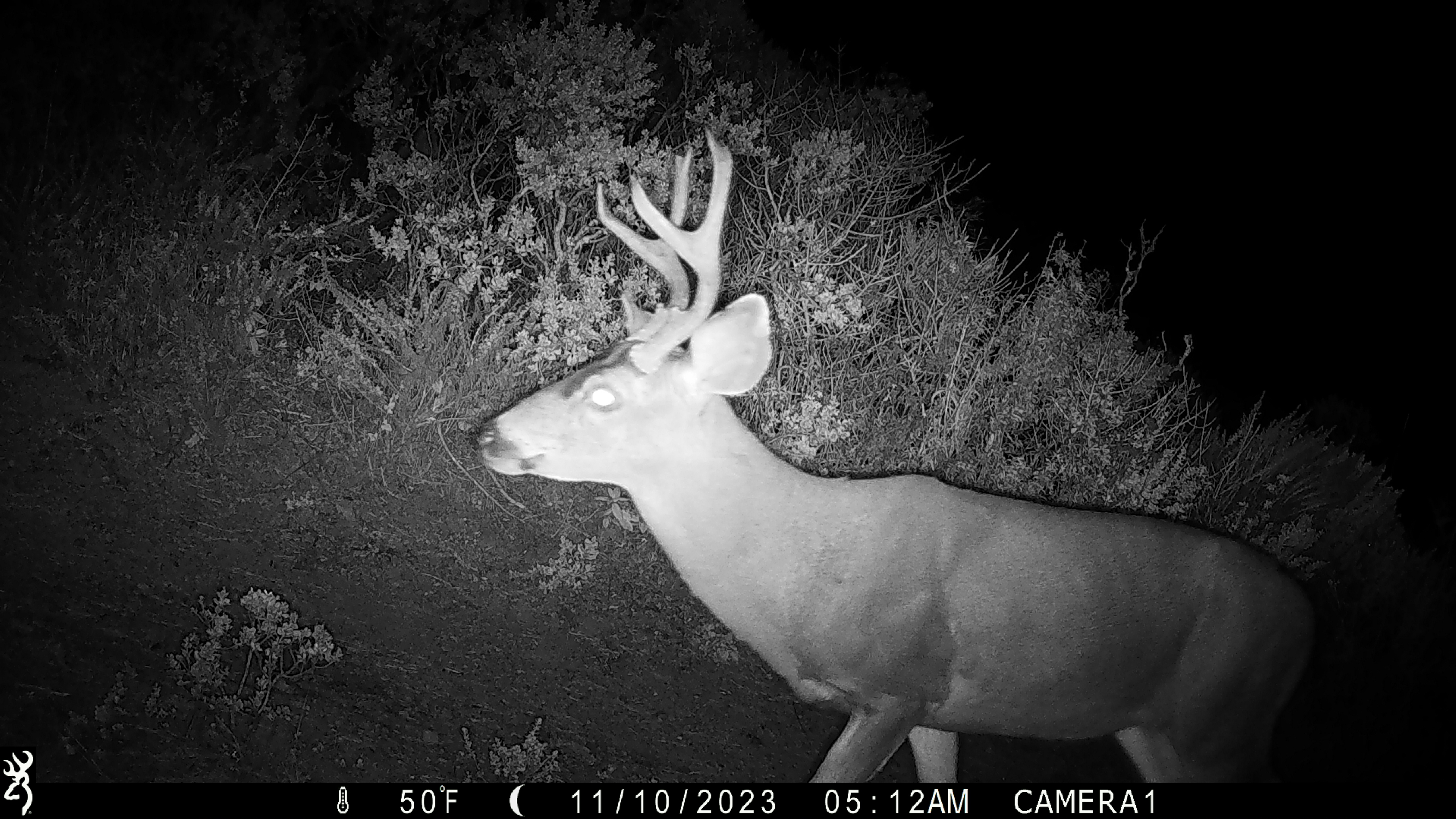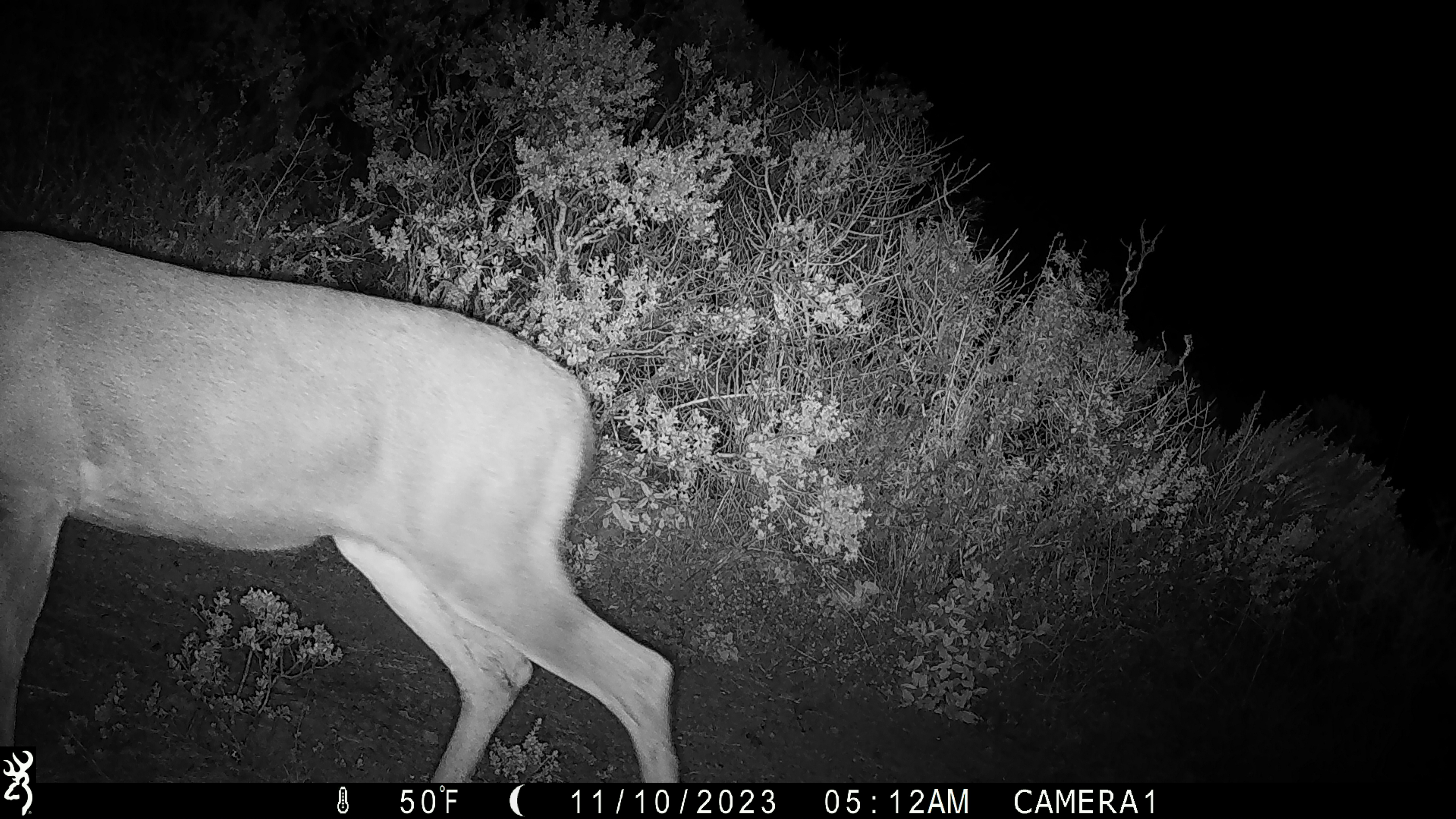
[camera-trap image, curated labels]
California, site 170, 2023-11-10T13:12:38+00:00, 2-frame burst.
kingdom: Animalia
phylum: Chordata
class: Mammalia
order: Artiodactyla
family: Cervidae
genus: Odocoileus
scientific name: Odocoileus hemionus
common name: mule deer